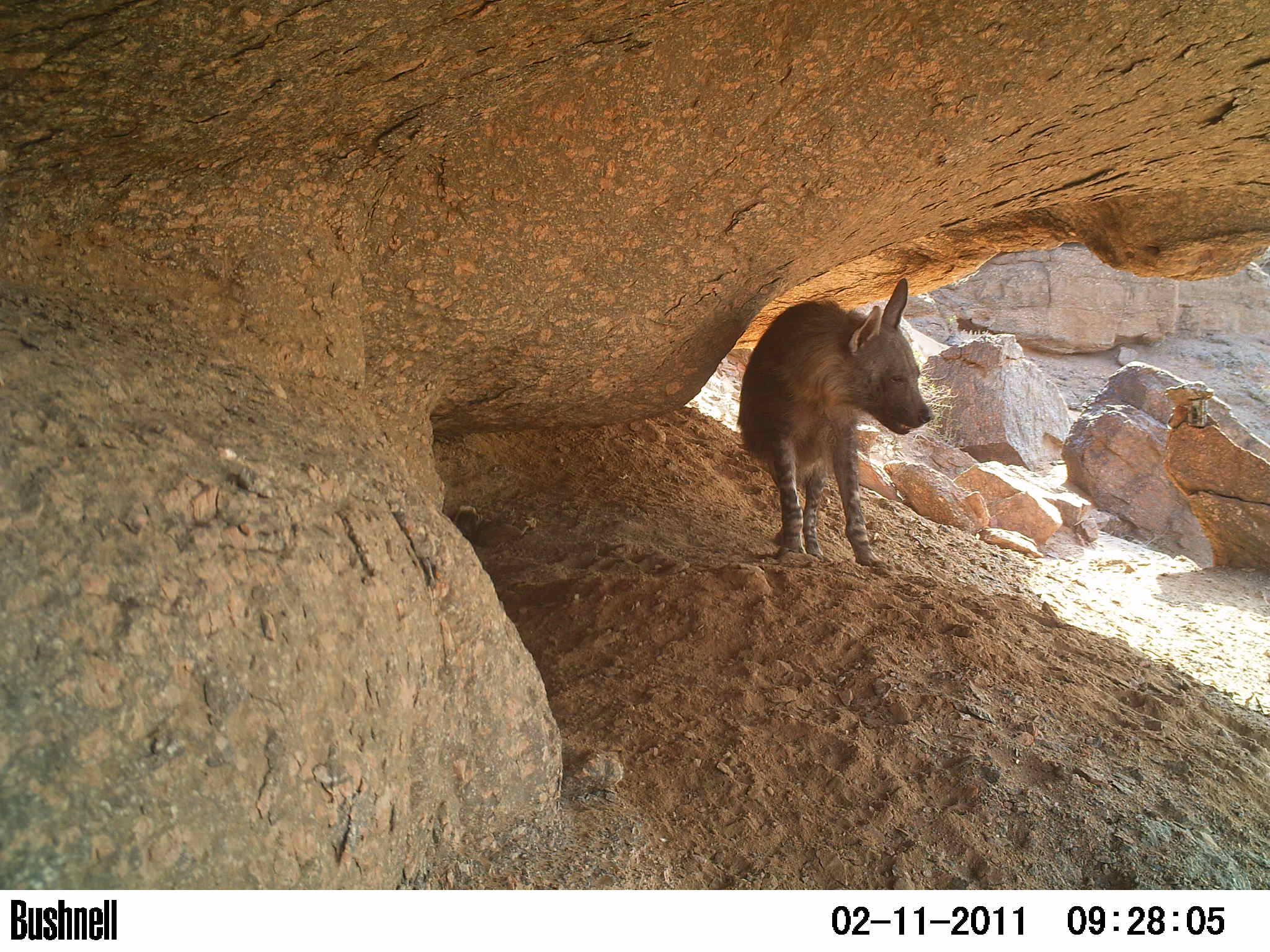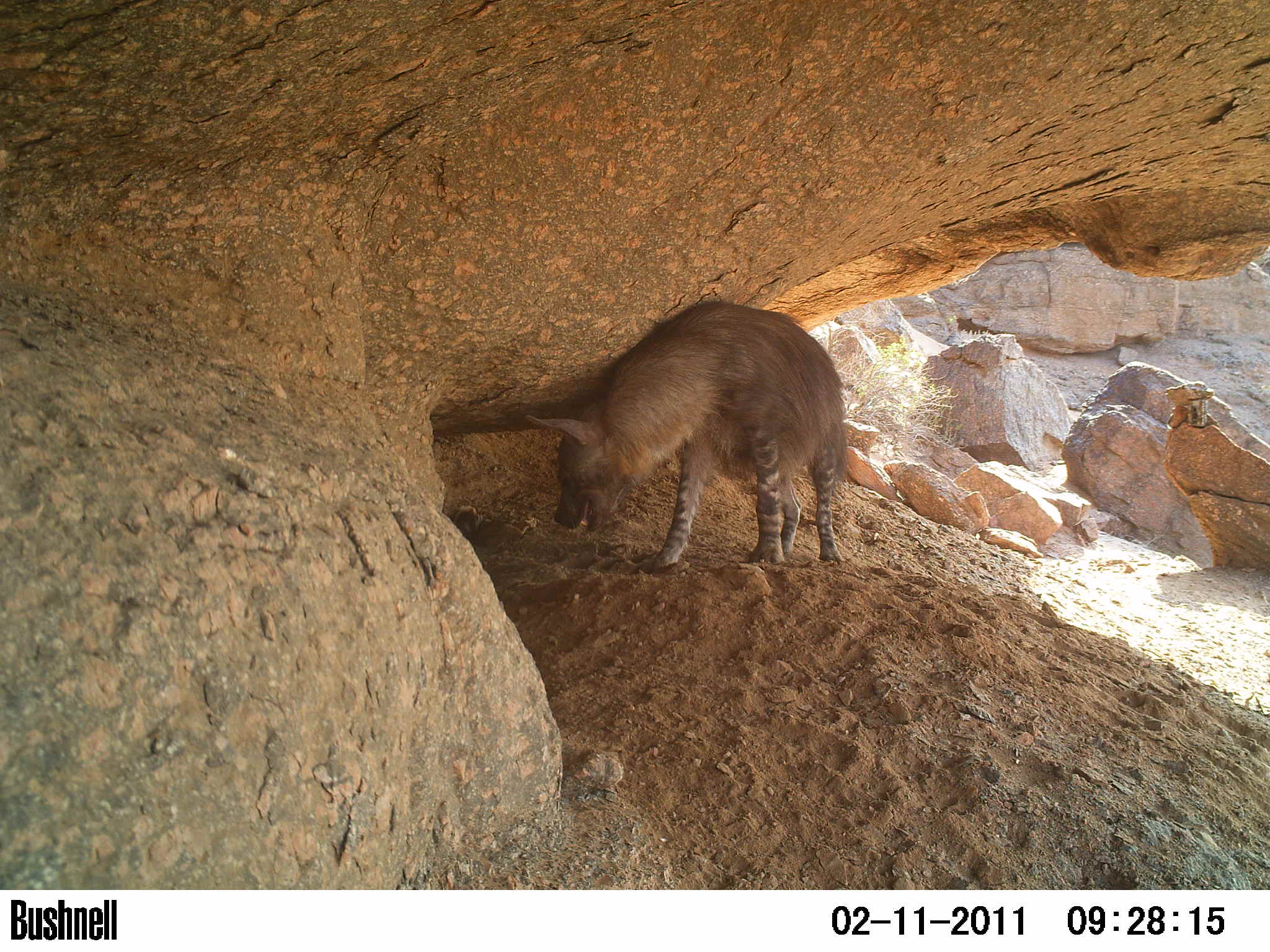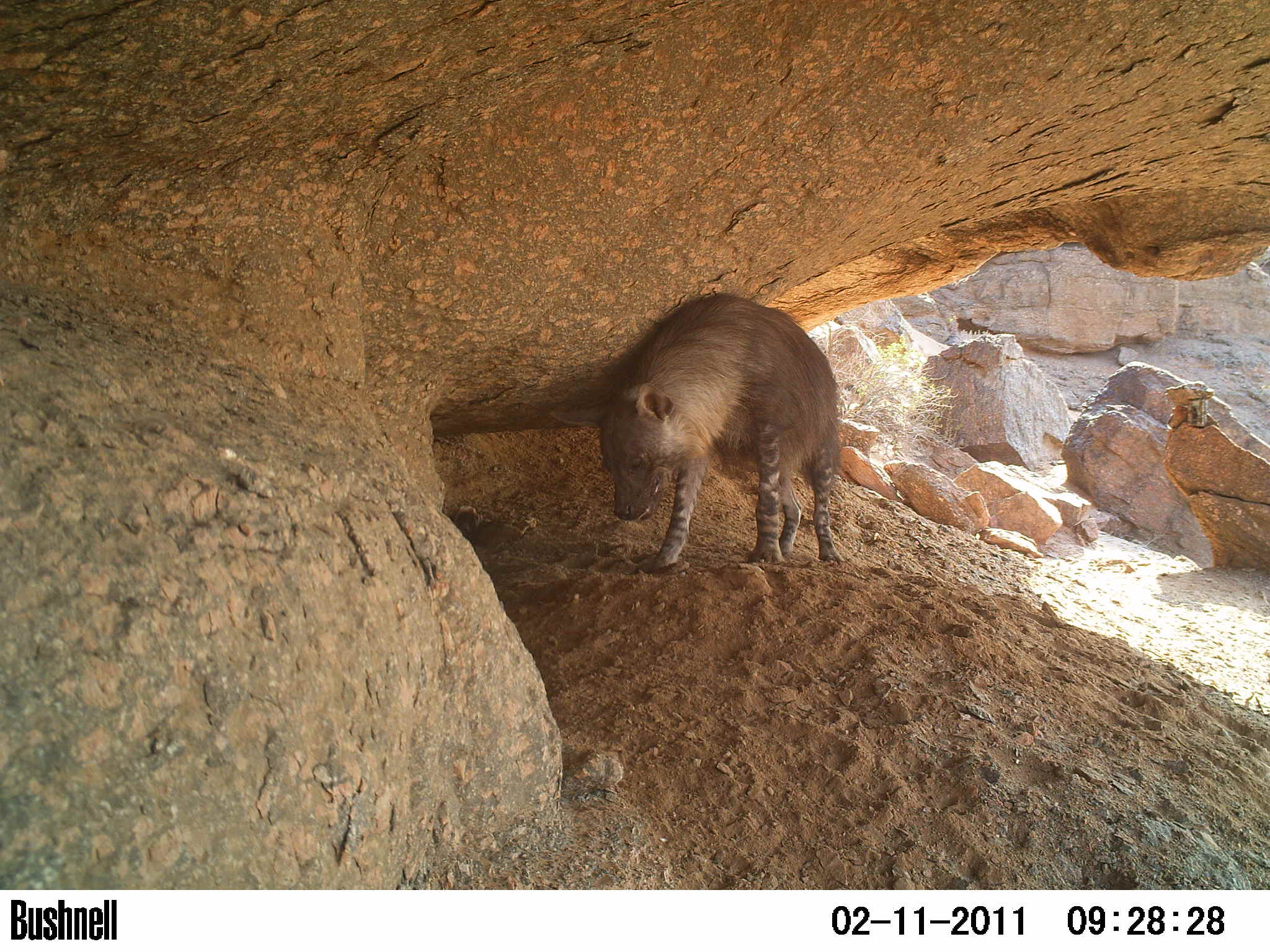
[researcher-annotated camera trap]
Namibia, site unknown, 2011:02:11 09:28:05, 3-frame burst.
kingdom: Animalia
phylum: Chordata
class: Mammalia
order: Carnivora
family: Hyaenidae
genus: Parahyaena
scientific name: Parahyaena brunnea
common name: brown hyena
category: hyaena brunnea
Hyaena brunnea (brown hyena) (Parahyaena brunnea).